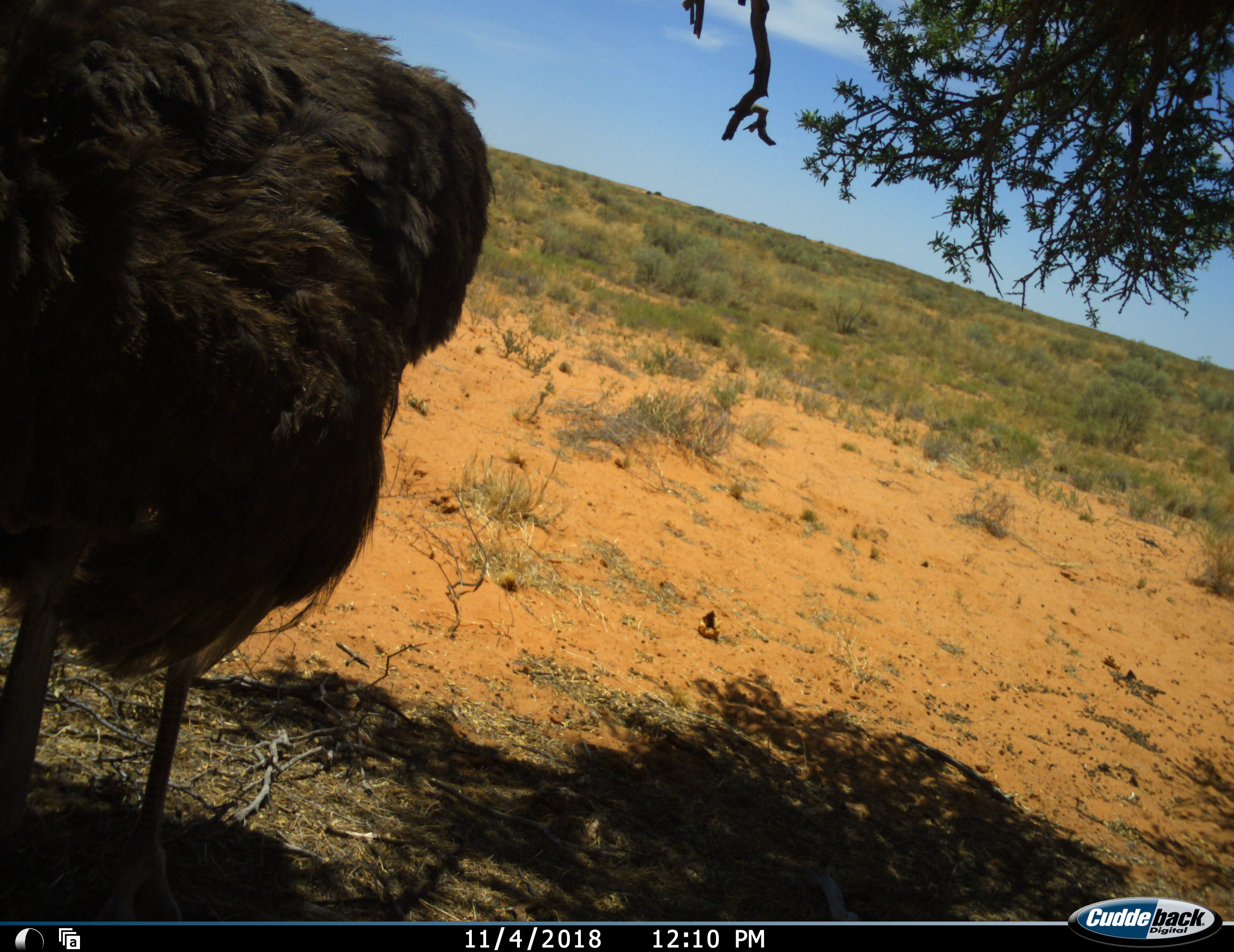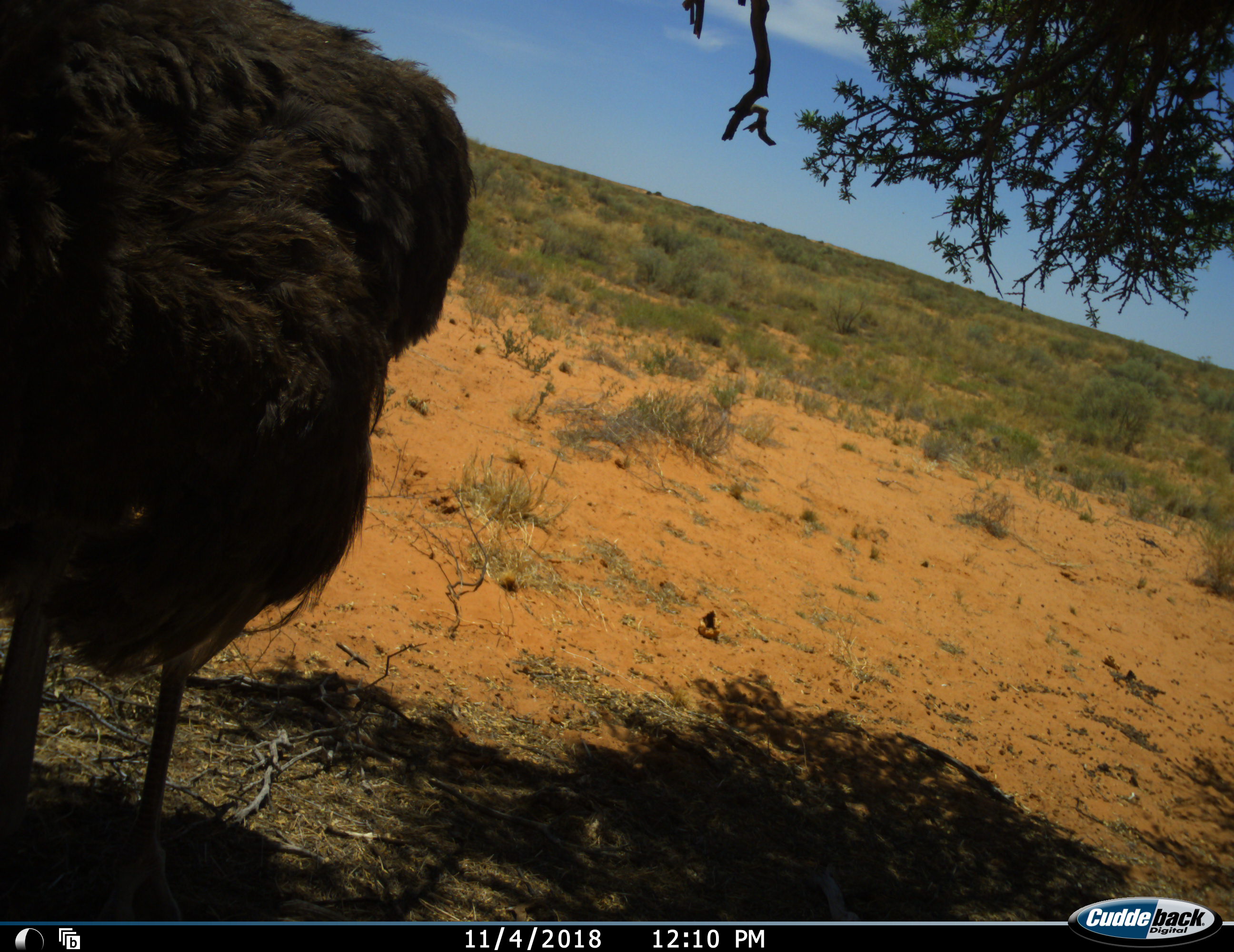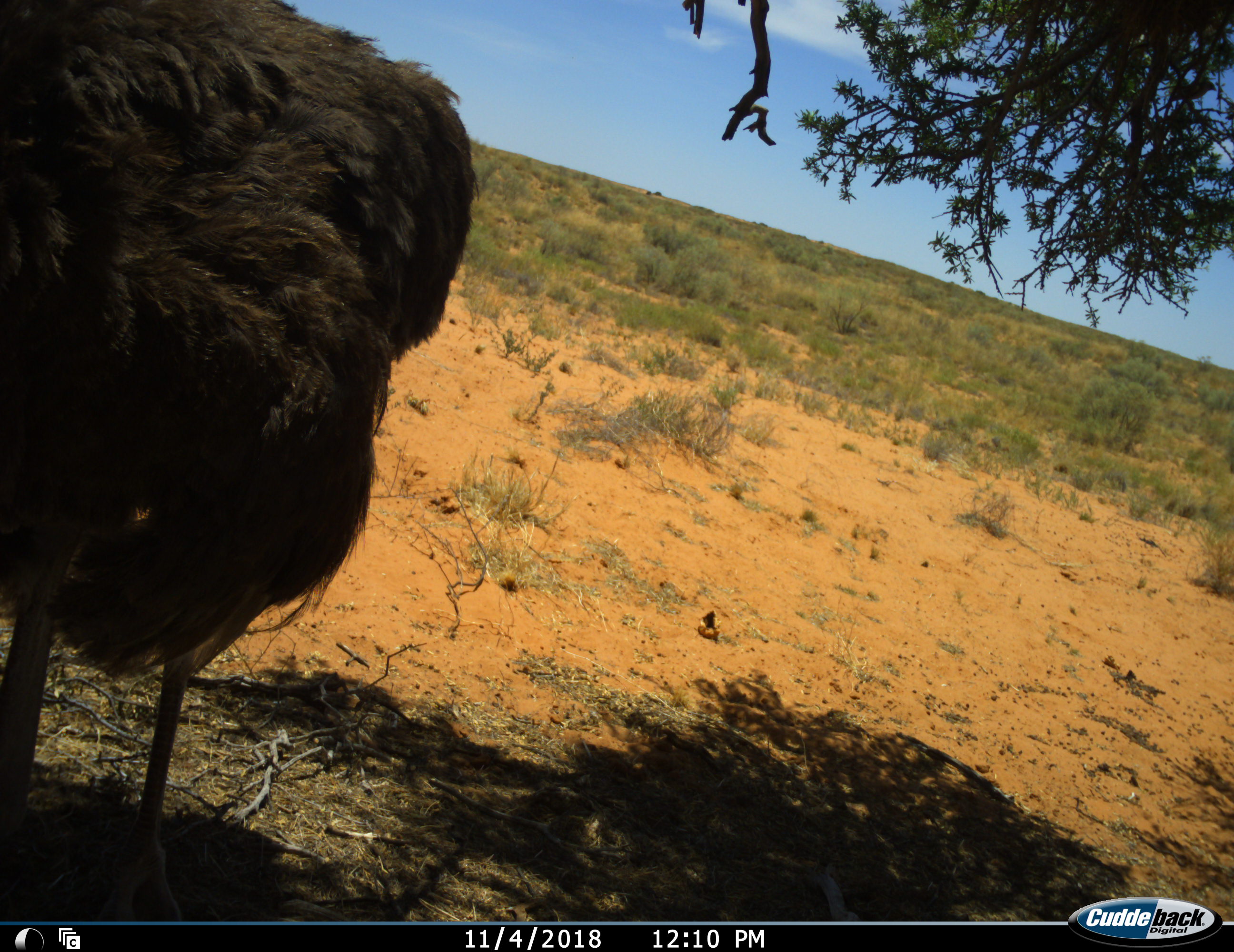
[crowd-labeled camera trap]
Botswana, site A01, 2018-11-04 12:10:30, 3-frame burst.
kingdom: Animalia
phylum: Chordata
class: Aves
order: Struthioniformes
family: Struthionidae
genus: Struthio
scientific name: Struthio camelus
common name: ostrich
Ostrich (Struthio camelus), count 1. Behavior (volunteer vote fractions): standing 90%, resting 0%, moving 0%, interacting 10%. Young present (vote fraction): 0%. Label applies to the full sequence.